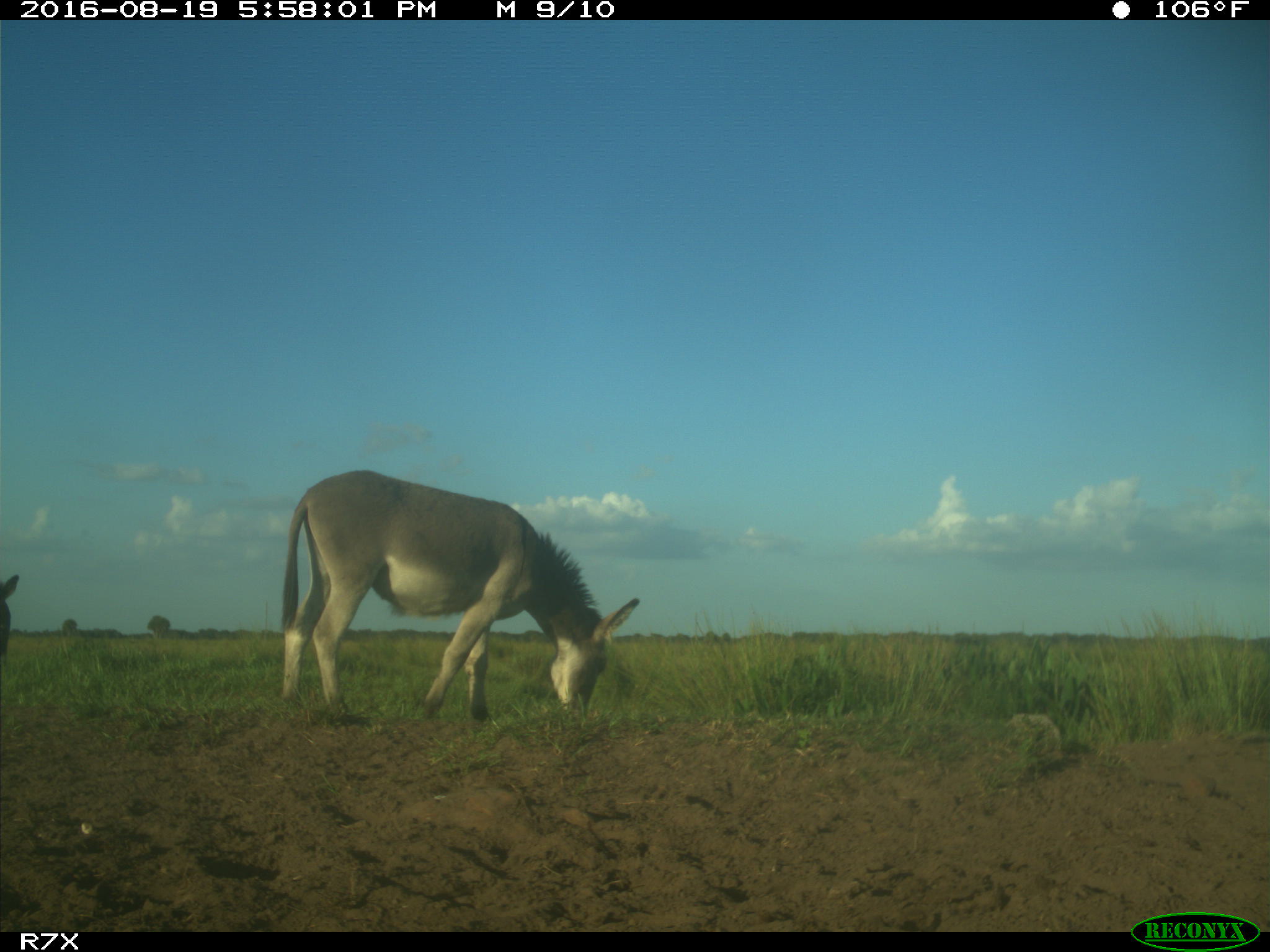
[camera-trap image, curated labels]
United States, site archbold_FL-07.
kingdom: Animalia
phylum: Chordata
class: Mammalia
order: Perissodactyla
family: Equidae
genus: Equus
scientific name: Equus africanus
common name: african wild ass